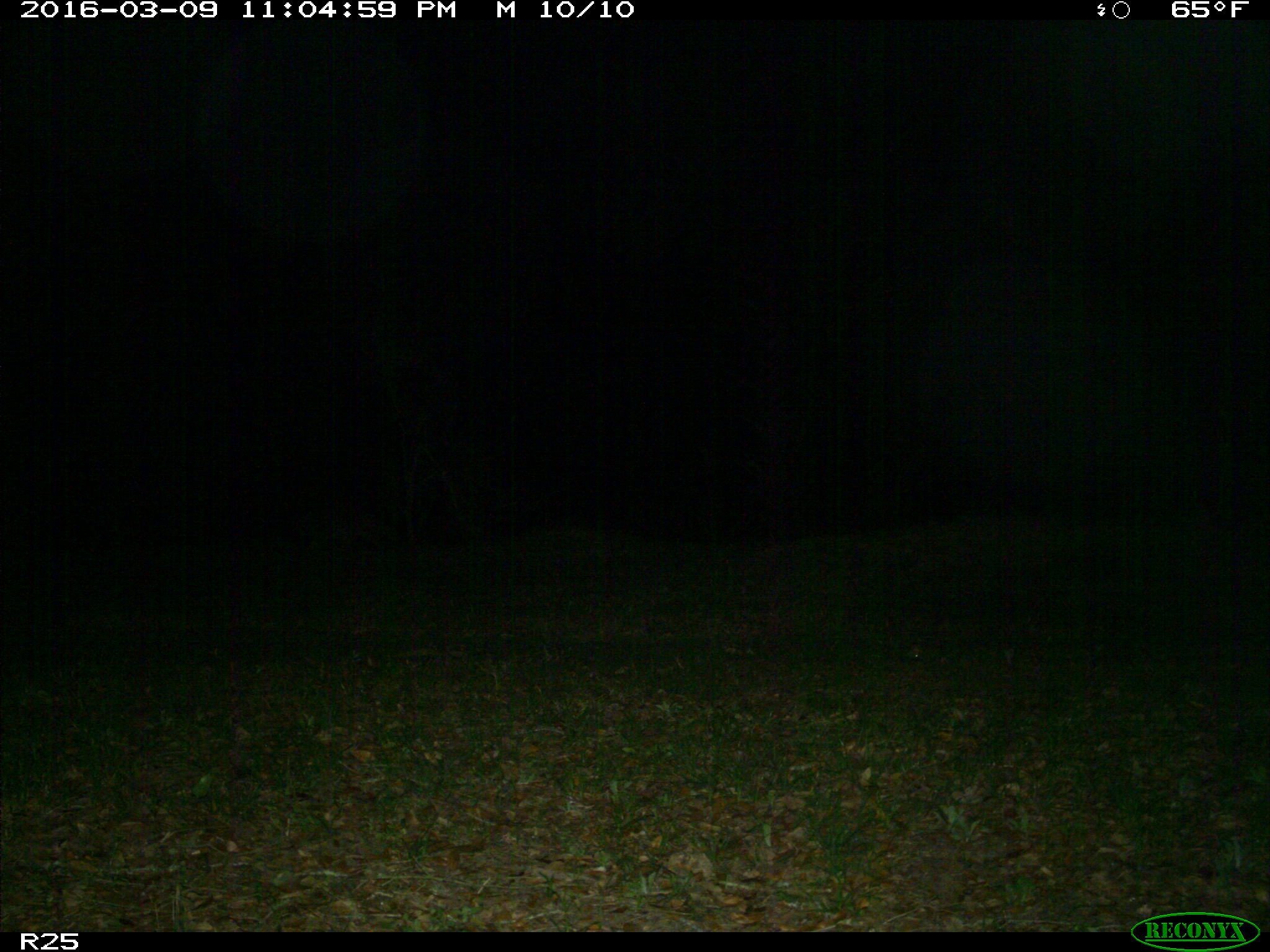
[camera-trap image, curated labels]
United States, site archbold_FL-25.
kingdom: Animalia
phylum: Chordata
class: Mammalia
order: Carnivora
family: Procyonidae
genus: Procyon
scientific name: Procyon lotor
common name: common raccoon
Procyon lotor (common raccoon).